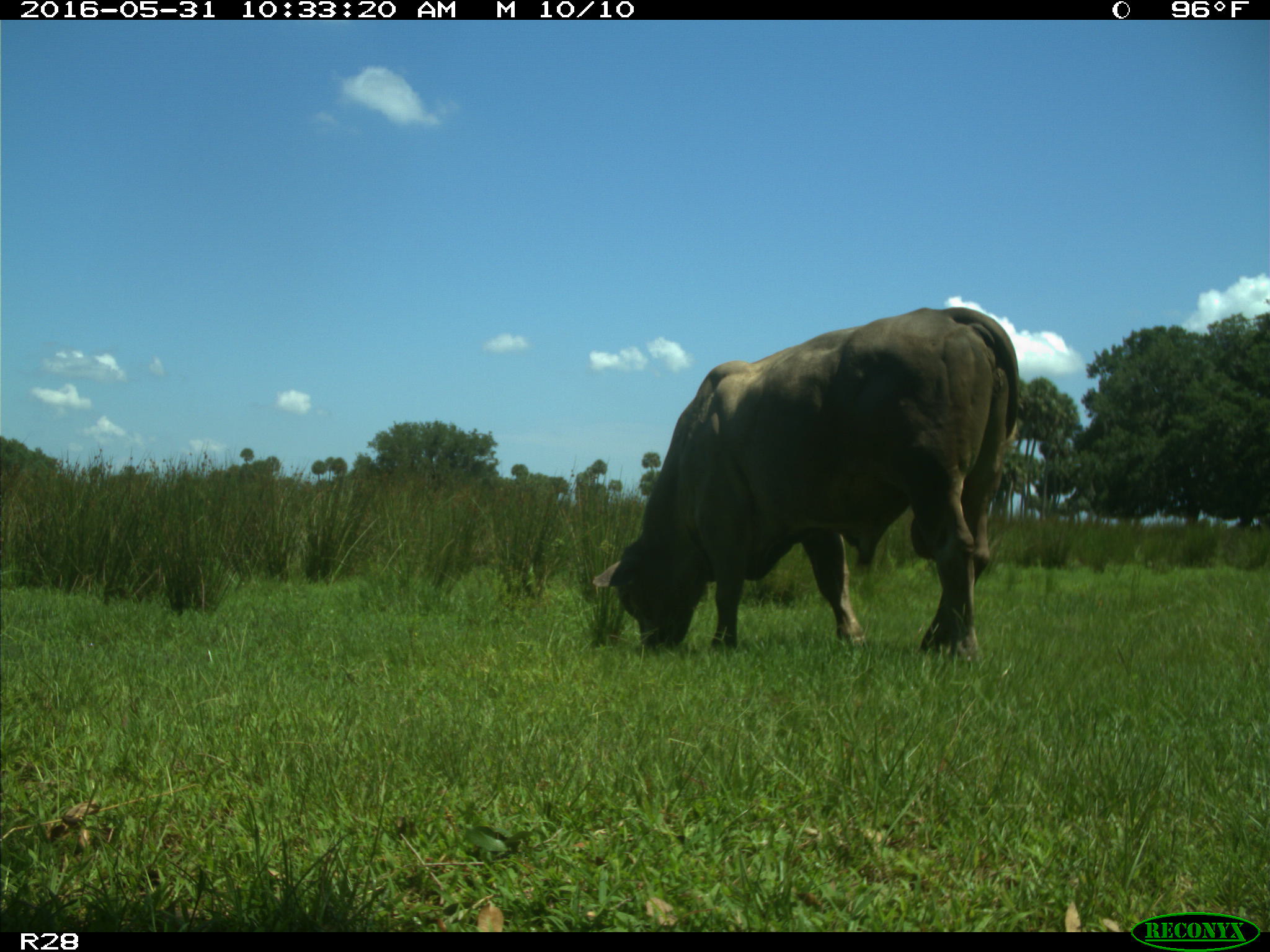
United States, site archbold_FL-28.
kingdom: Animalia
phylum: Chordata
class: Mammalia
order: Artiodactyla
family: Bovidae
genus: Bos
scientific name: Bos taurus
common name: domestic cow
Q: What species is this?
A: Bos taurus (domestic cow).